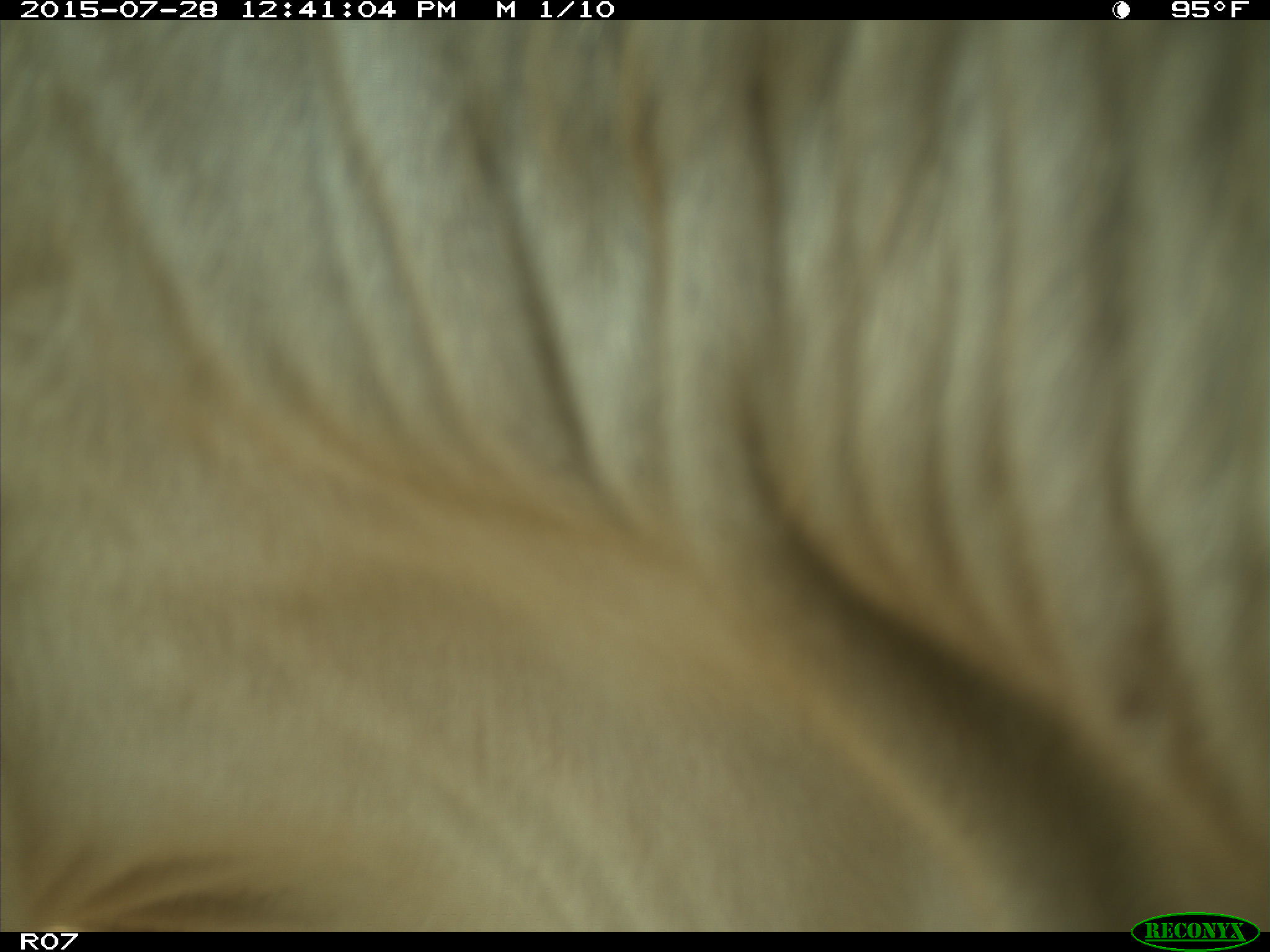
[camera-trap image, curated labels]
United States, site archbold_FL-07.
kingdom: Animalia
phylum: Chordata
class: Mammalia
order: Artiodactyla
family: Bovidae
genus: Bos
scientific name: Bos taurus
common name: domestic cow